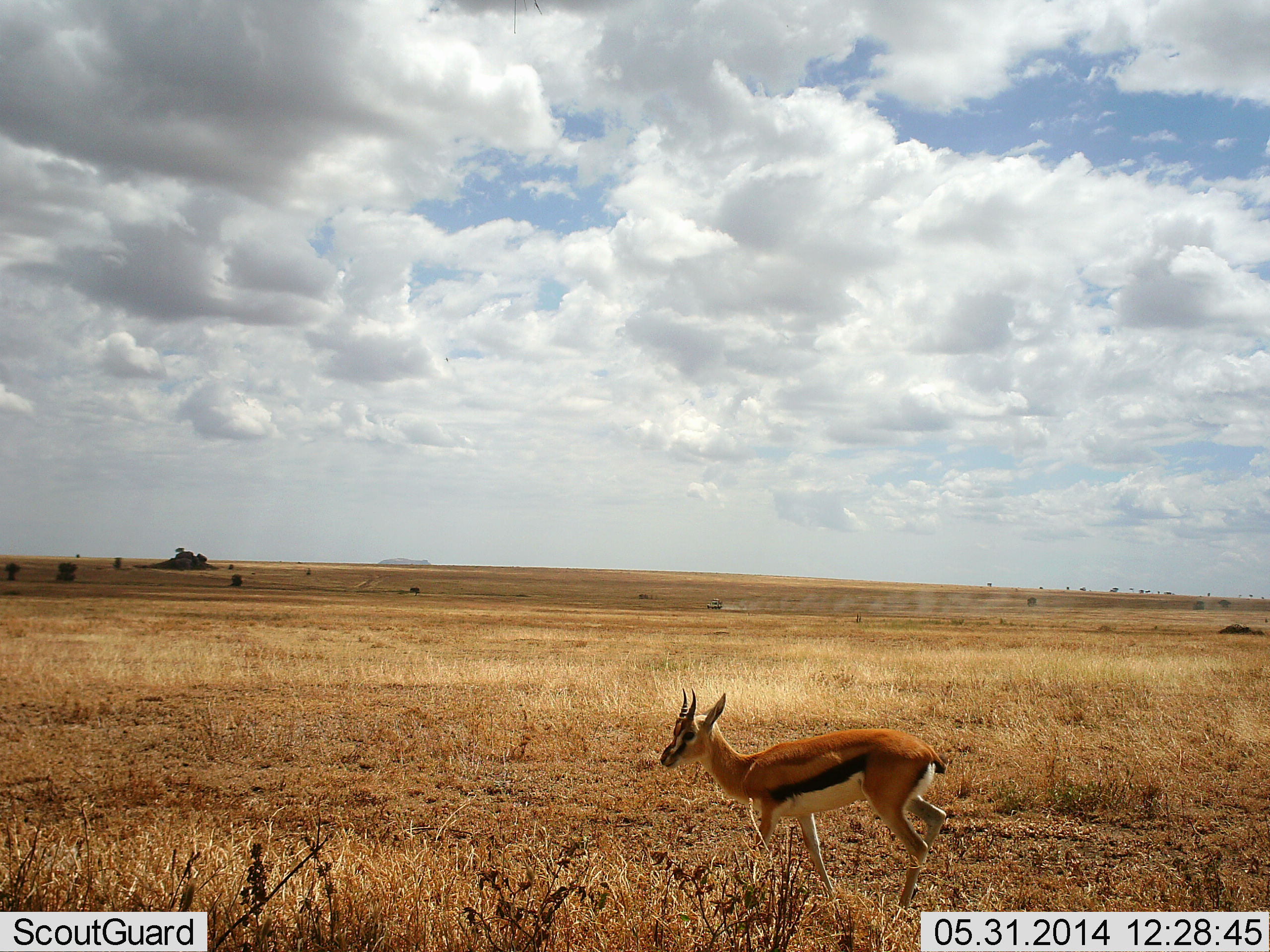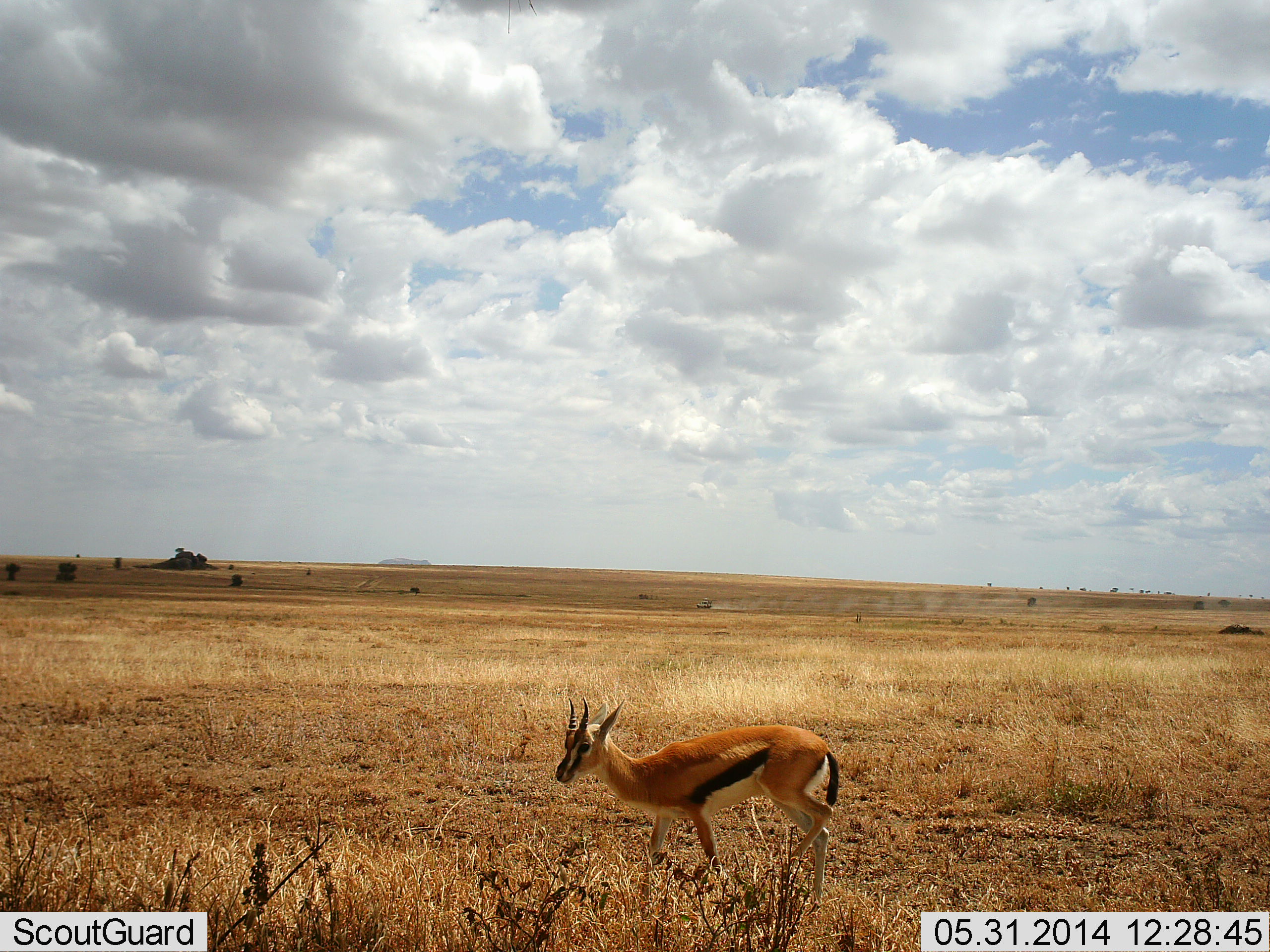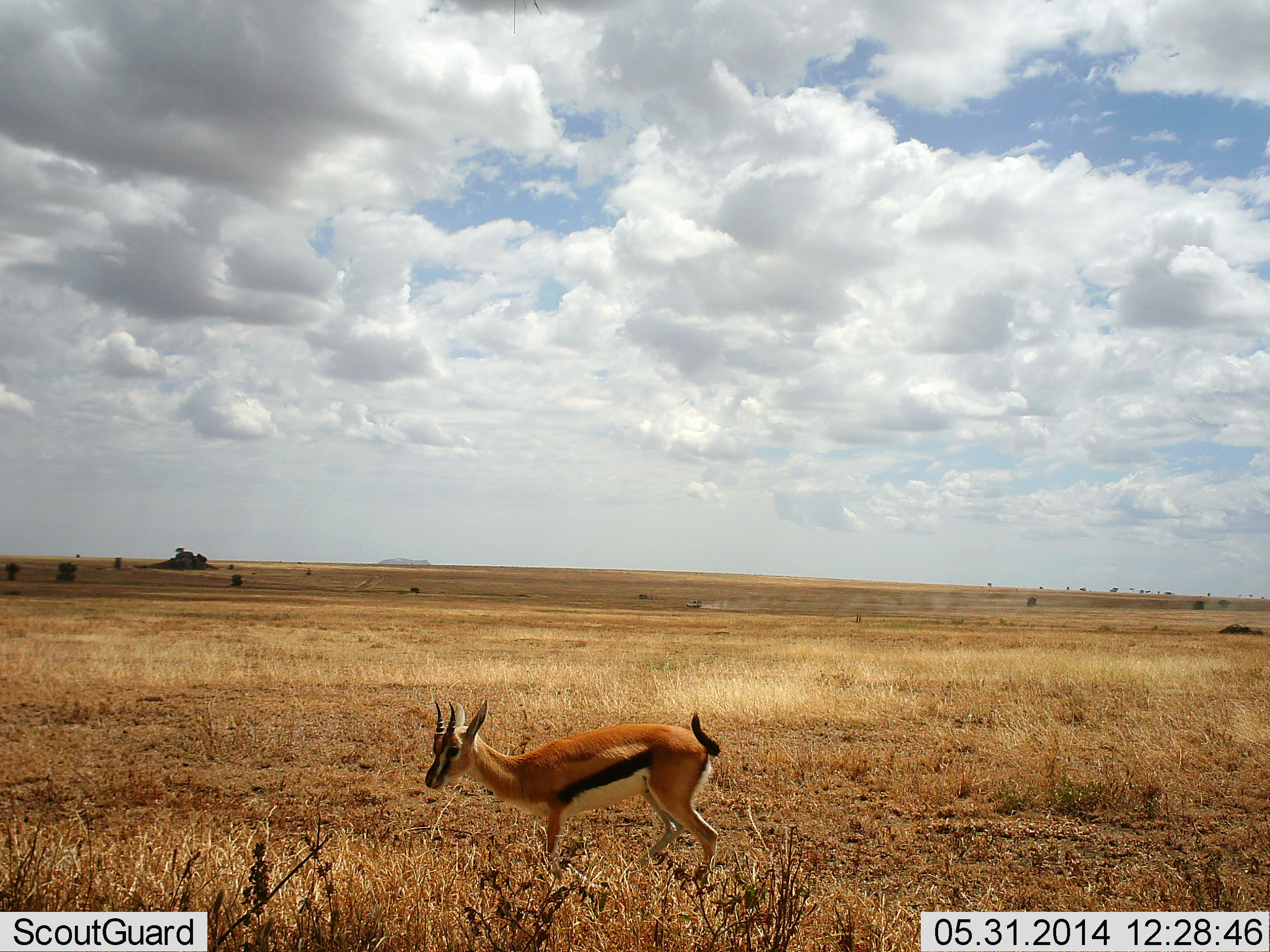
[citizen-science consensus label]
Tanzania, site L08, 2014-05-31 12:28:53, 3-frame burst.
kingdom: Animalia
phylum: Chordata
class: Mammalia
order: Artiodactyla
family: Bovidae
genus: Eudorcas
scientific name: Eudorcas thomsonii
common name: thomson's gazelle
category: gazellethomsons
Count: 1.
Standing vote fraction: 16%.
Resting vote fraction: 0%.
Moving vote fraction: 84%.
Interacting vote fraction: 0%.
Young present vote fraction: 0%.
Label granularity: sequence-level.